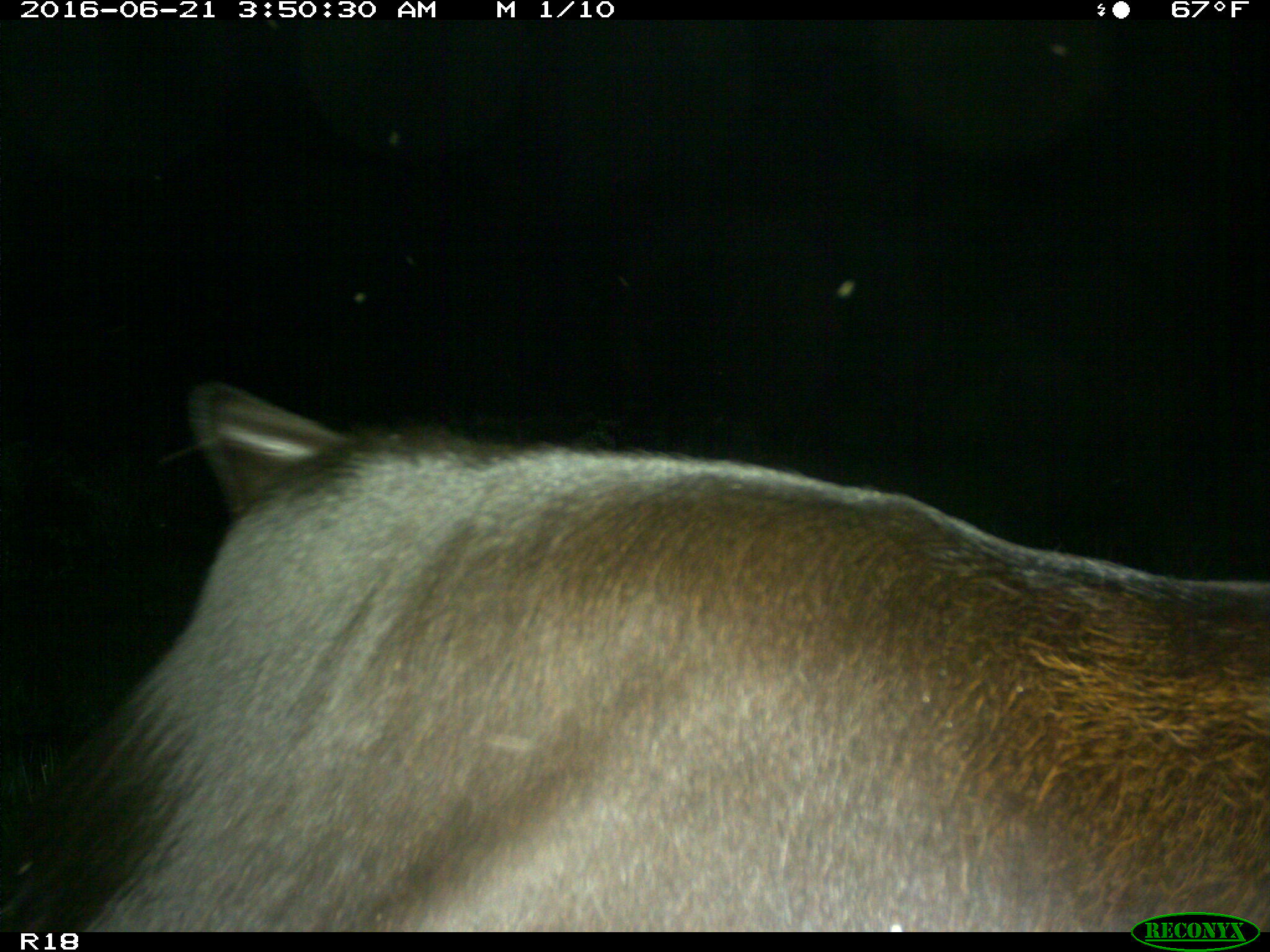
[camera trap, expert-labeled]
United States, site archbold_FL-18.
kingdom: Animalia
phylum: Chordata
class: Mammalia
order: Artiodactyla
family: Bovidae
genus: Bos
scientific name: Bos taurus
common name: domestic cow